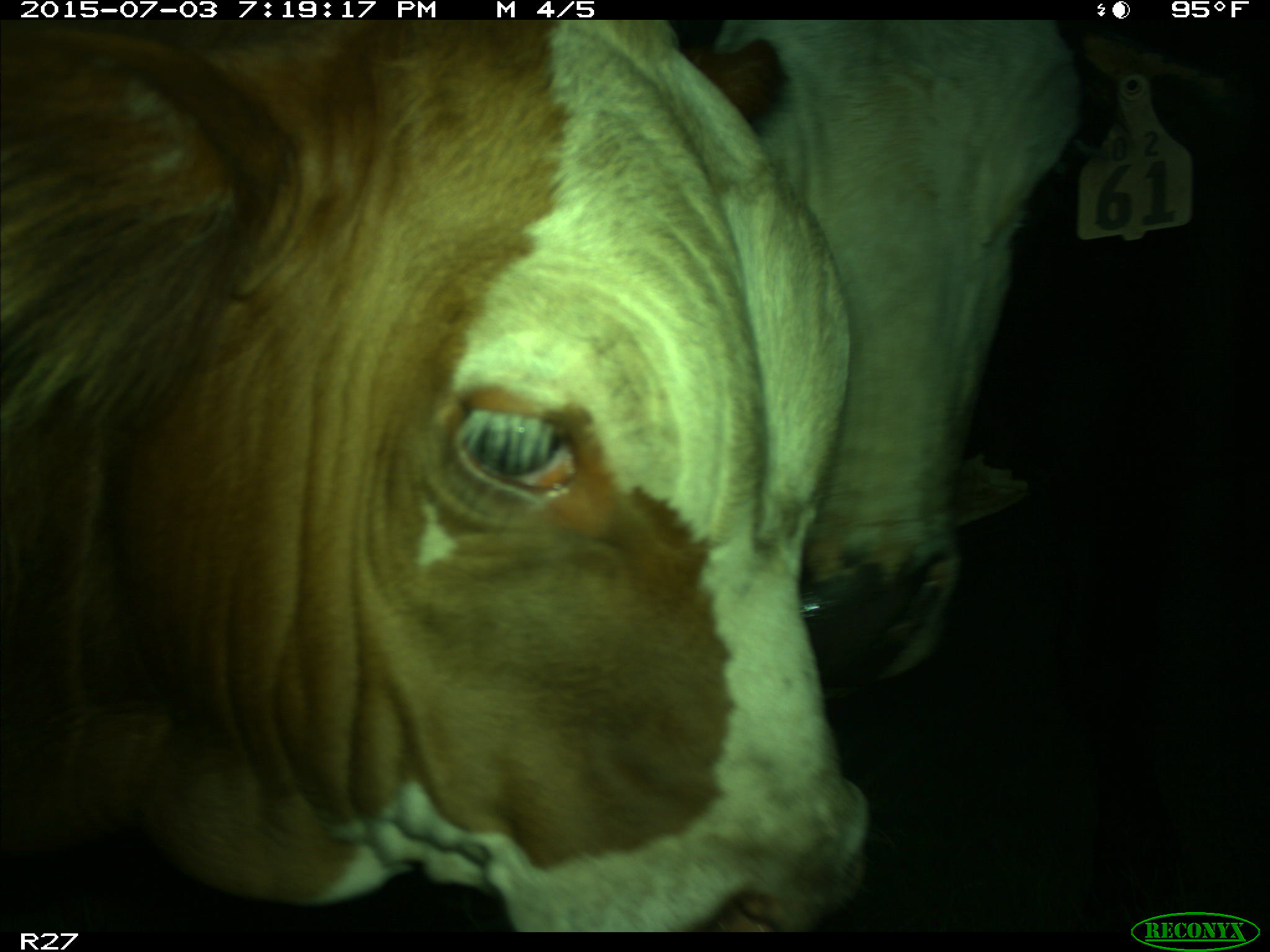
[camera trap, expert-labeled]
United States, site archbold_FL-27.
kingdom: Animalia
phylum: Chordata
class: Mammalia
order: Artiodactyla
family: Bovidae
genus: Bos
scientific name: Bos taurus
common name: domestic cow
Bos taurus (domestic cow).